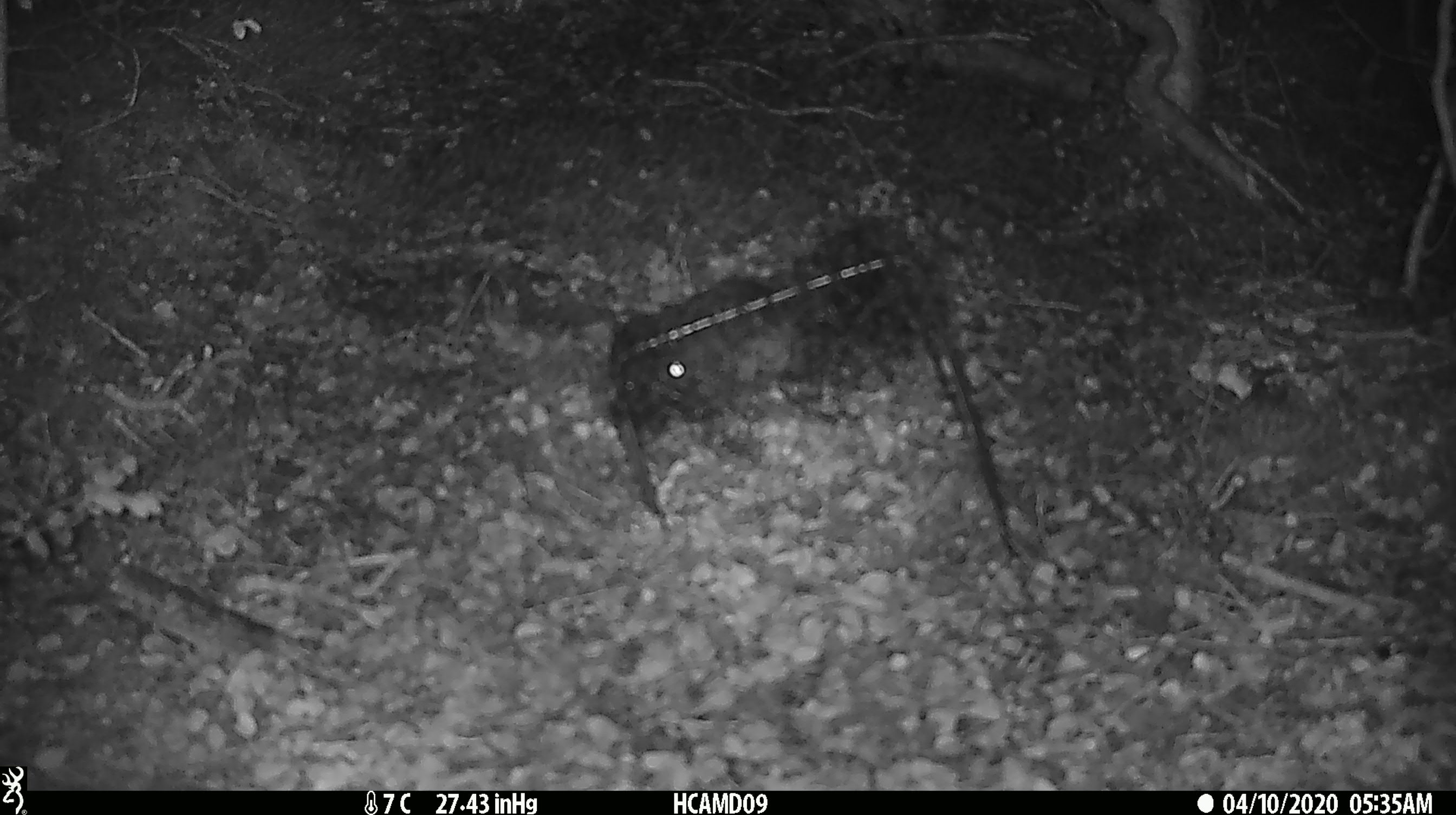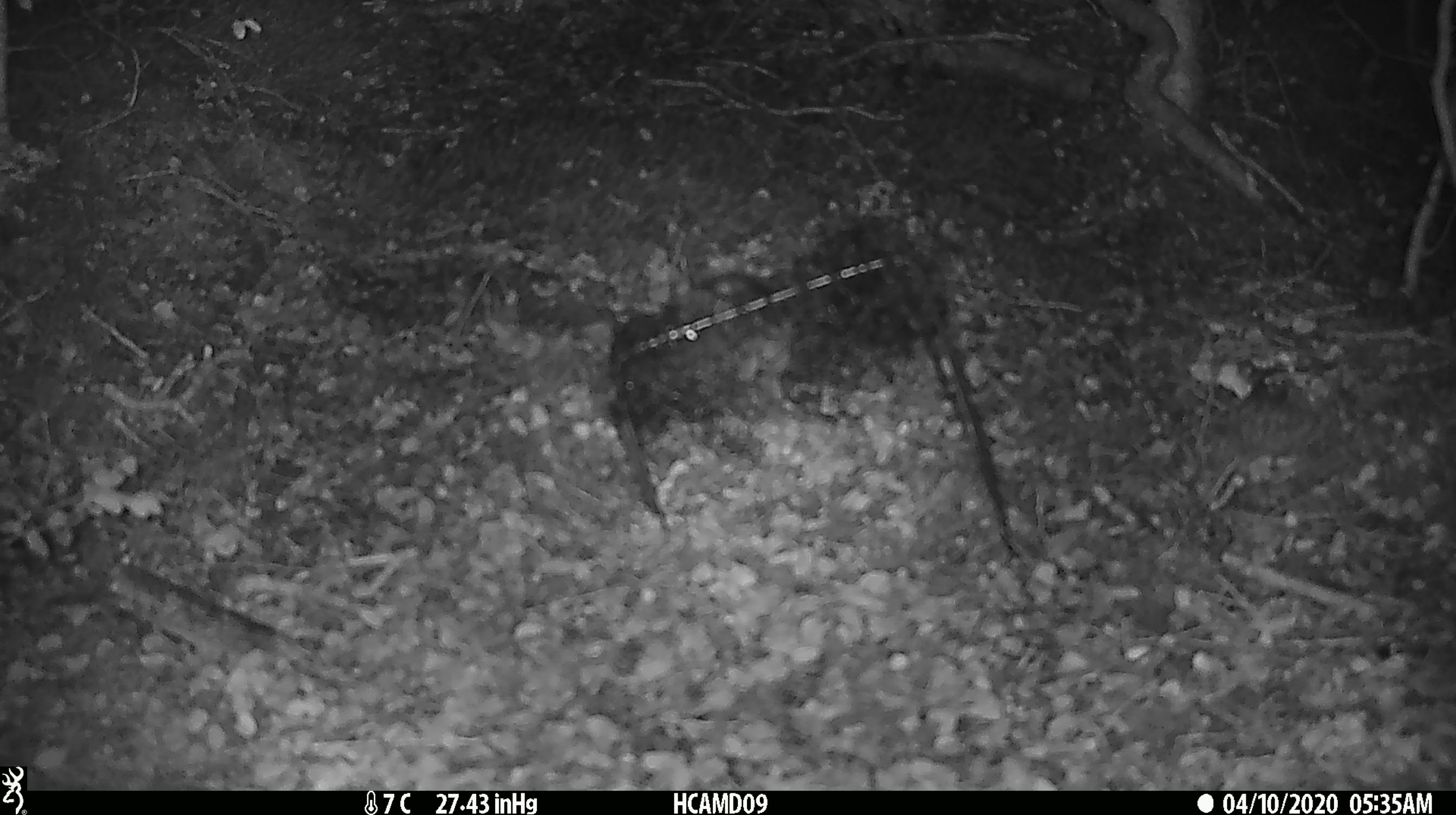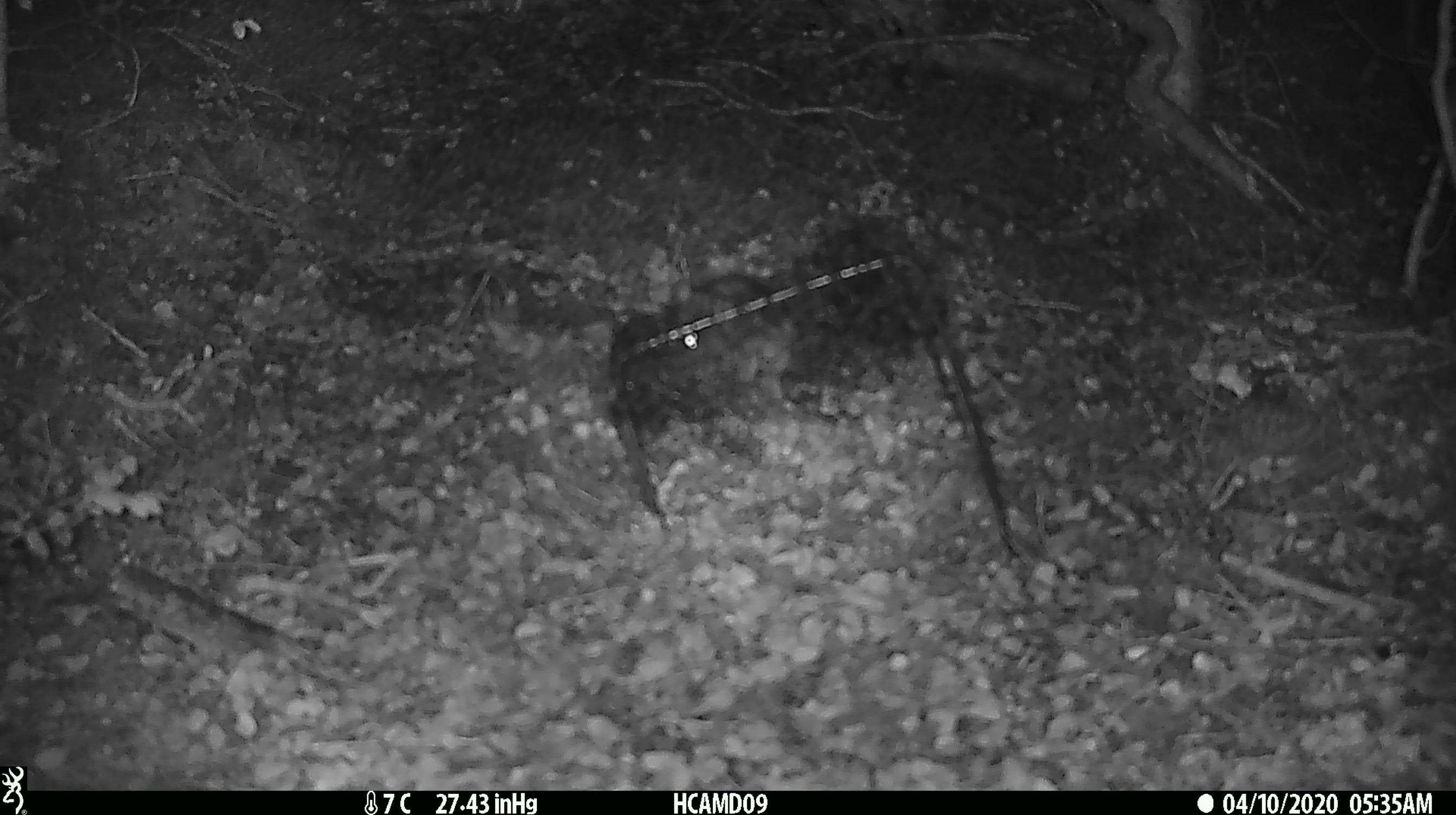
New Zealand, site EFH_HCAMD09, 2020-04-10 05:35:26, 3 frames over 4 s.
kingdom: Animalia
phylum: Chordata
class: Mammalia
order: Rodentia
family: Muridae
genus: Rattus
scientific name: Rattus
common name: rat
Rat (Rattus).